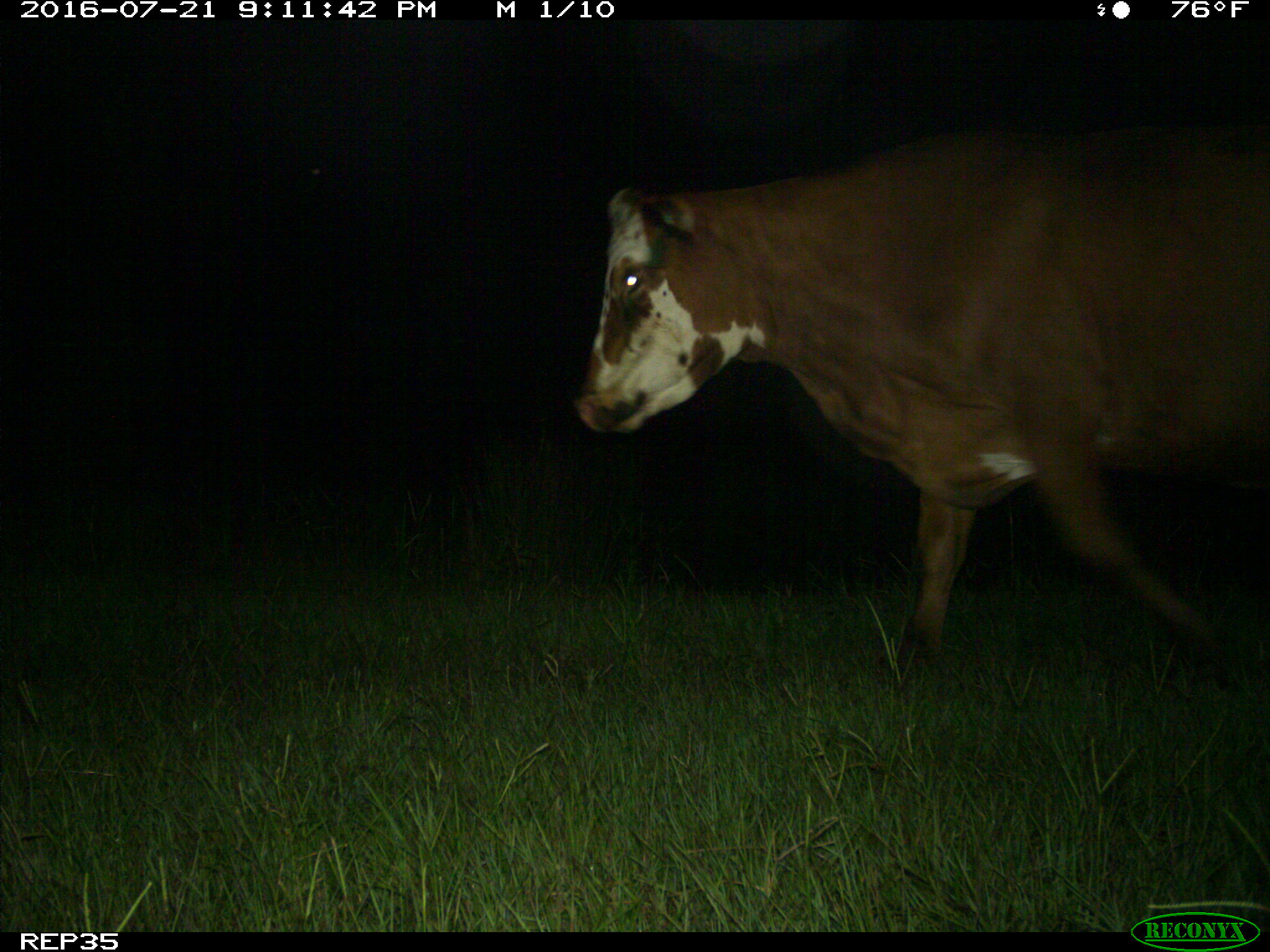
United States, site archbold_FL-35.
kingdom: Animalia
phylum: Chordata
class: Mammalia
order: Artiodactyla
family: Bovidae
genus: Bos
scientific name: Bos taurus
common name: domestic cow